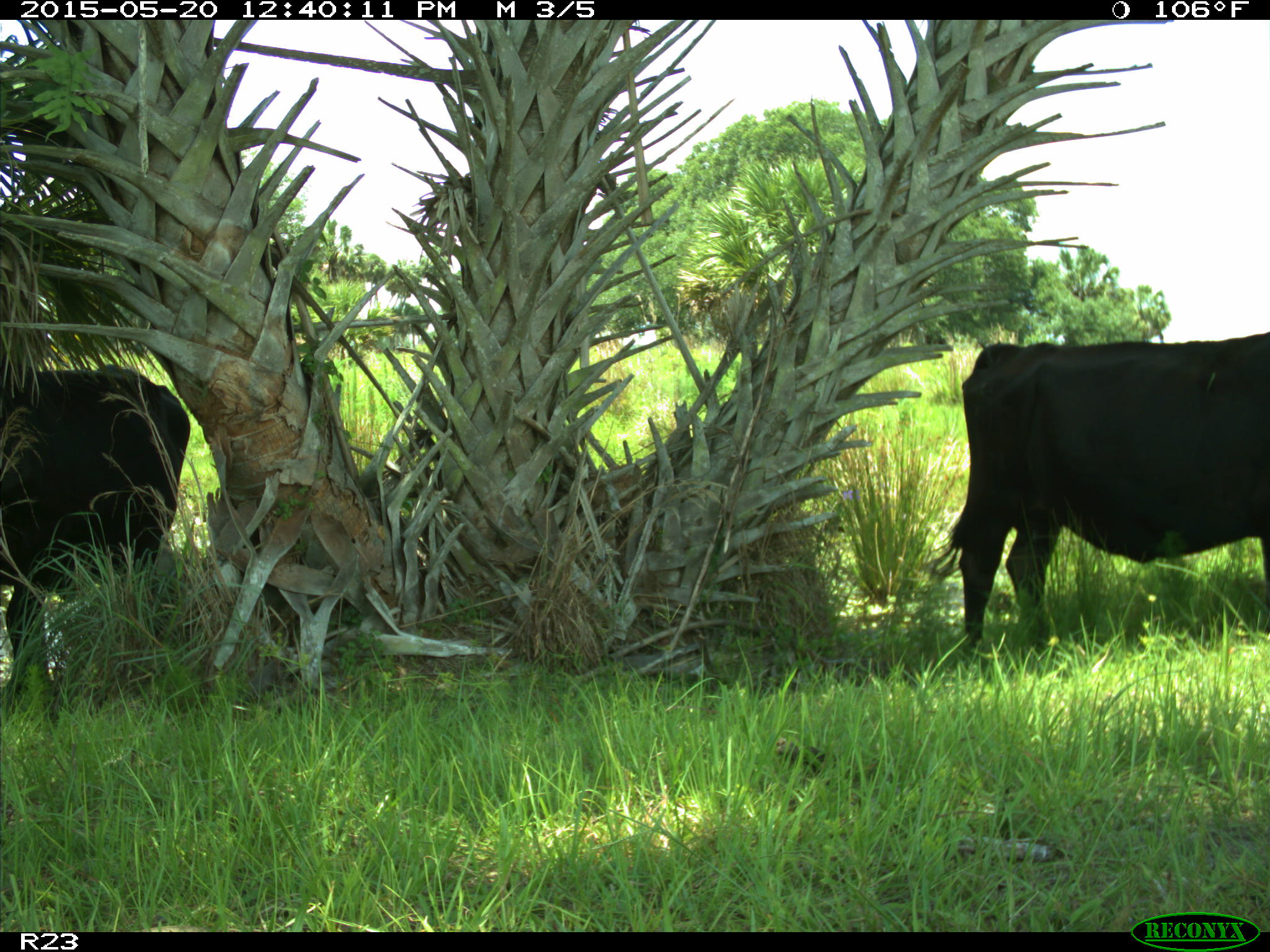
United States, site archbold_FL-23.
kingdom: Animalia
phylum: Chordata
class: Mammalia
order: Artiodactyla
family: Suidae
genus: Sus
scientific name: Sus scrofa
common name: wild boar